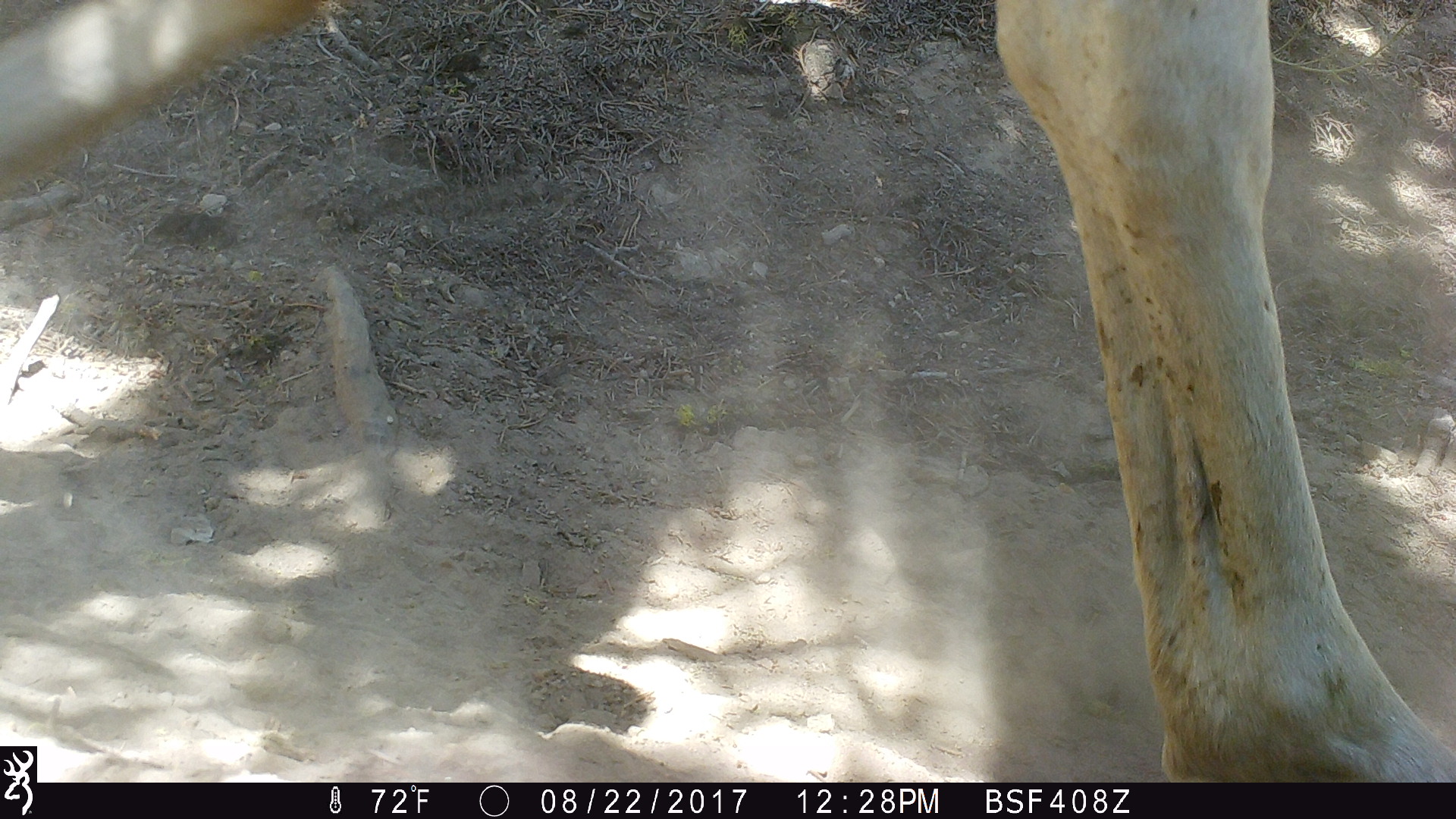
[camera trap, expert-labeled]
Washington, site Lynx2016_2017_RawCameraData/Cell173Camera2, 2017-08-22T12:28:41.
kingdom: Animalia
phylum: Chordata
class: Mammalia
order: Perissodactyla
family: Equidae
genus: Equus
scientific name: Equus caballus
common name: domestic horse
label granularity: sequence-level